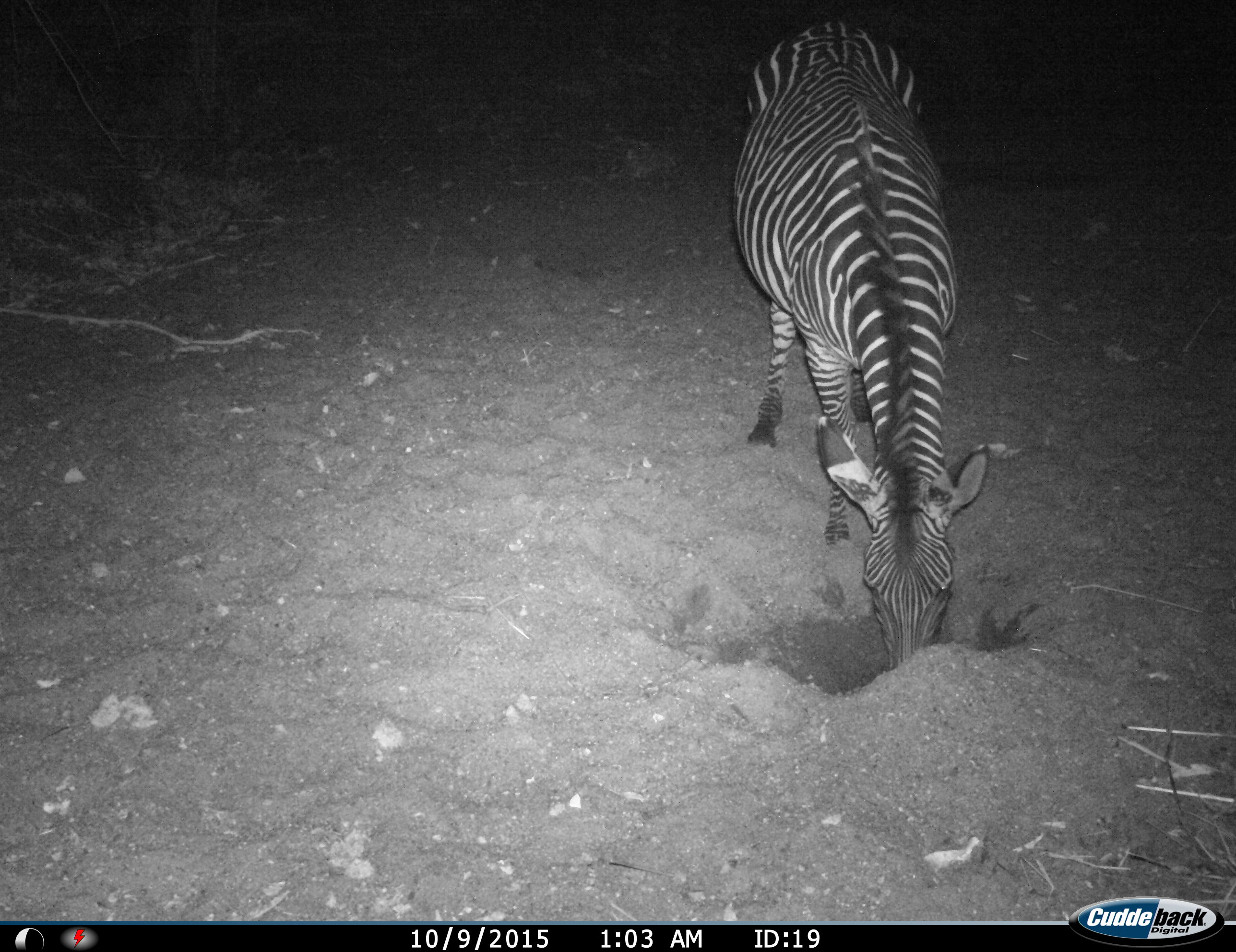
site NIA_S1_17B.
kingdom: Animalia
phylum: Chordata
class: Mammalia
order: Perissodactyla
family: Equidae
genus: Equus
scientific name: Equus quagga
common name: plains zebra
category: zebraplains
Zebraplains (plains zebra) (Equus quagga), count 1. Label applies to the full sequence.